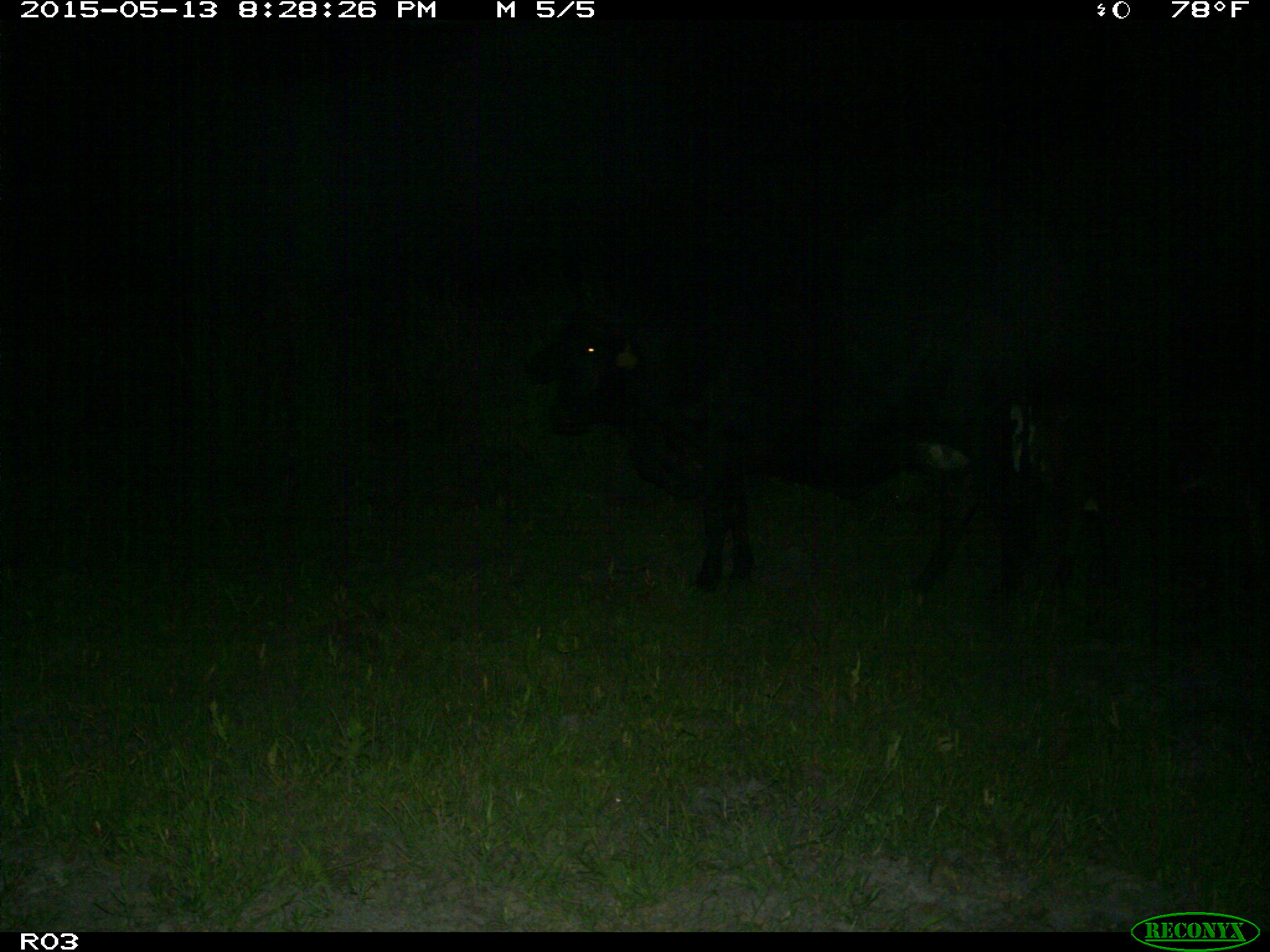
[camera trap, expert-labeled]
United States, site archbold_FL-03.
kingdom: Animalia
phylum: Chordata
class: Mammalia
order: Artiodactyla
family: Bovidae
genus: Bos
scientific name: Bos taurus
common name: domestic cow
Bos taurus (domestic cow).